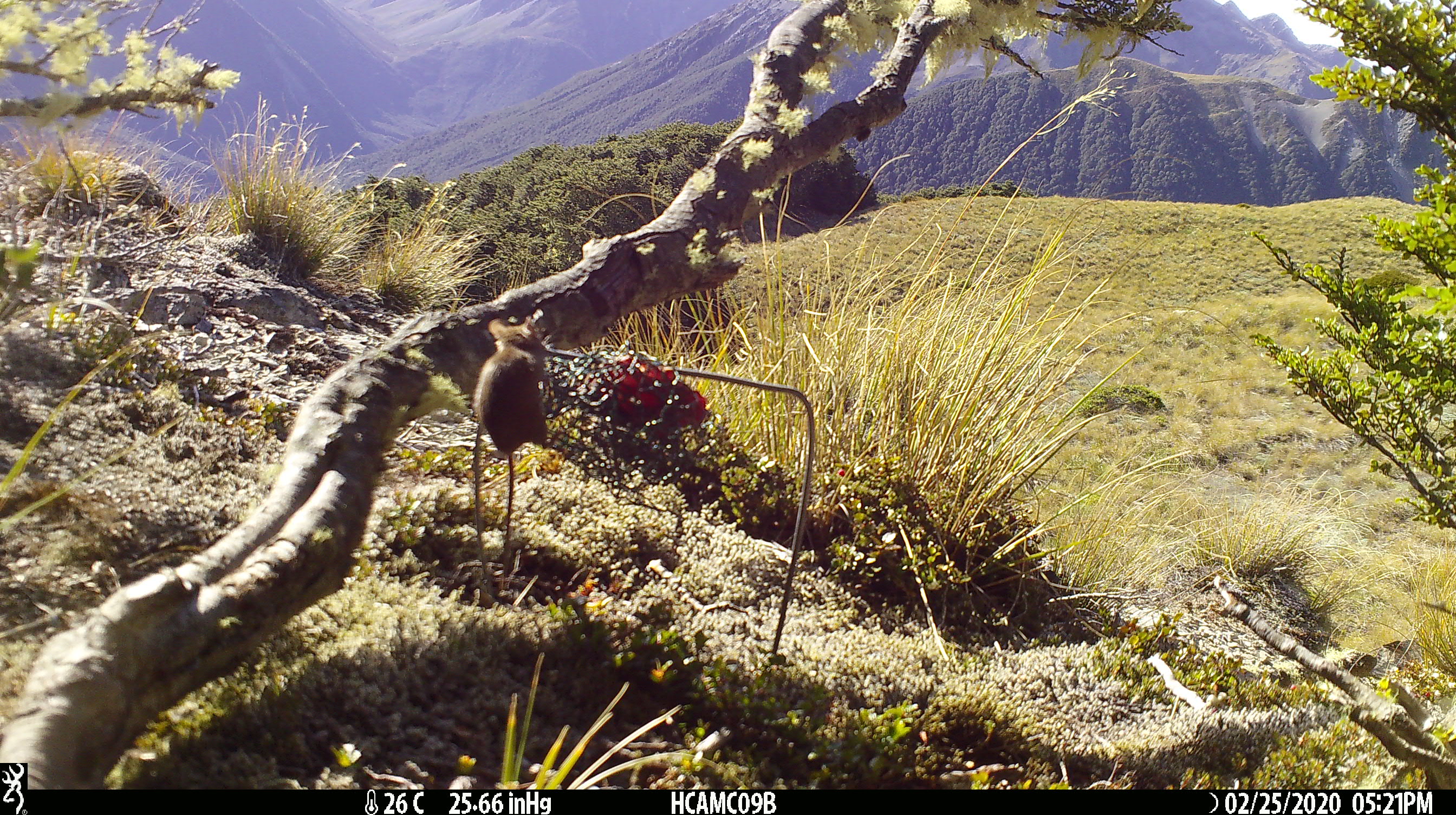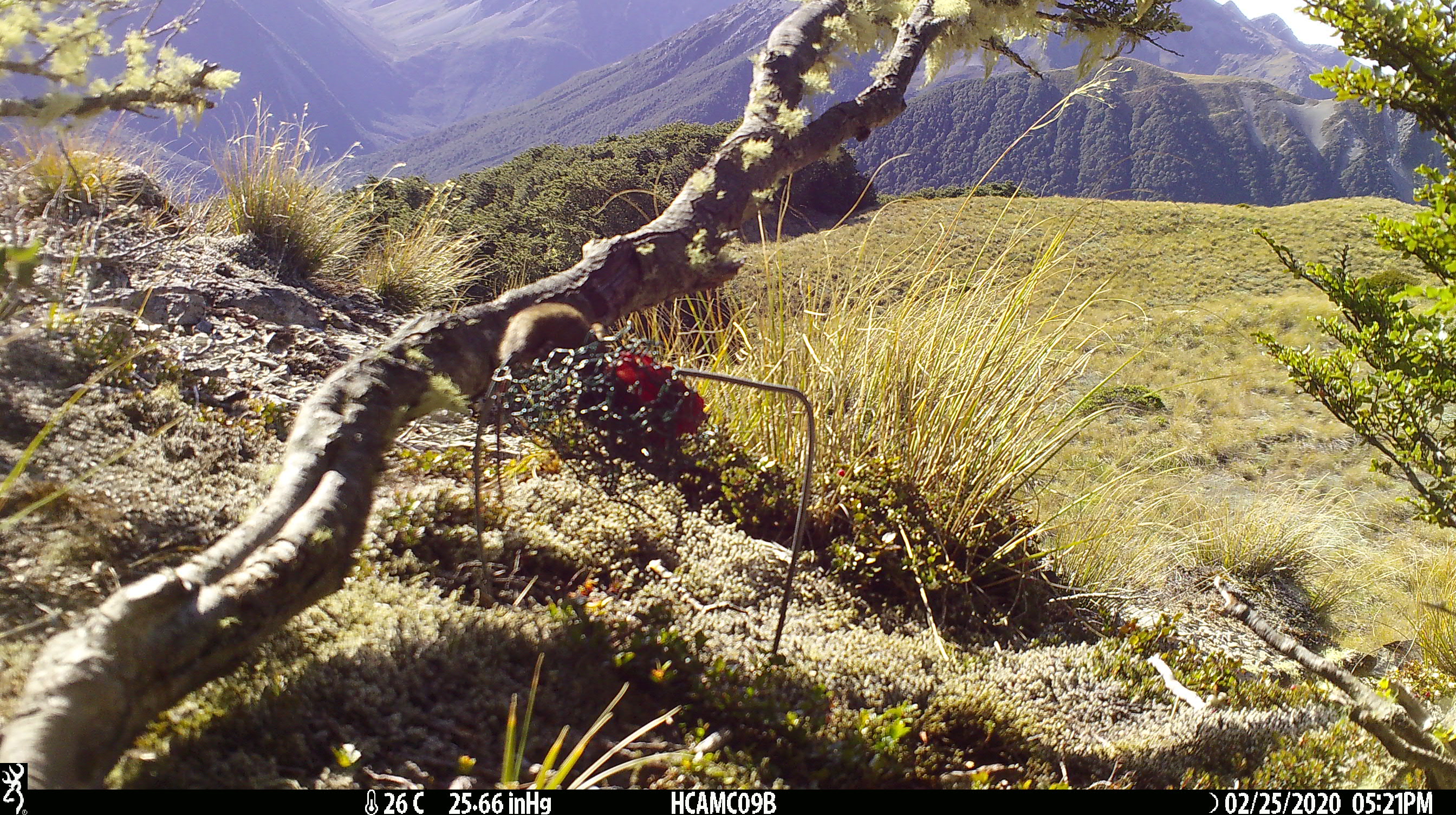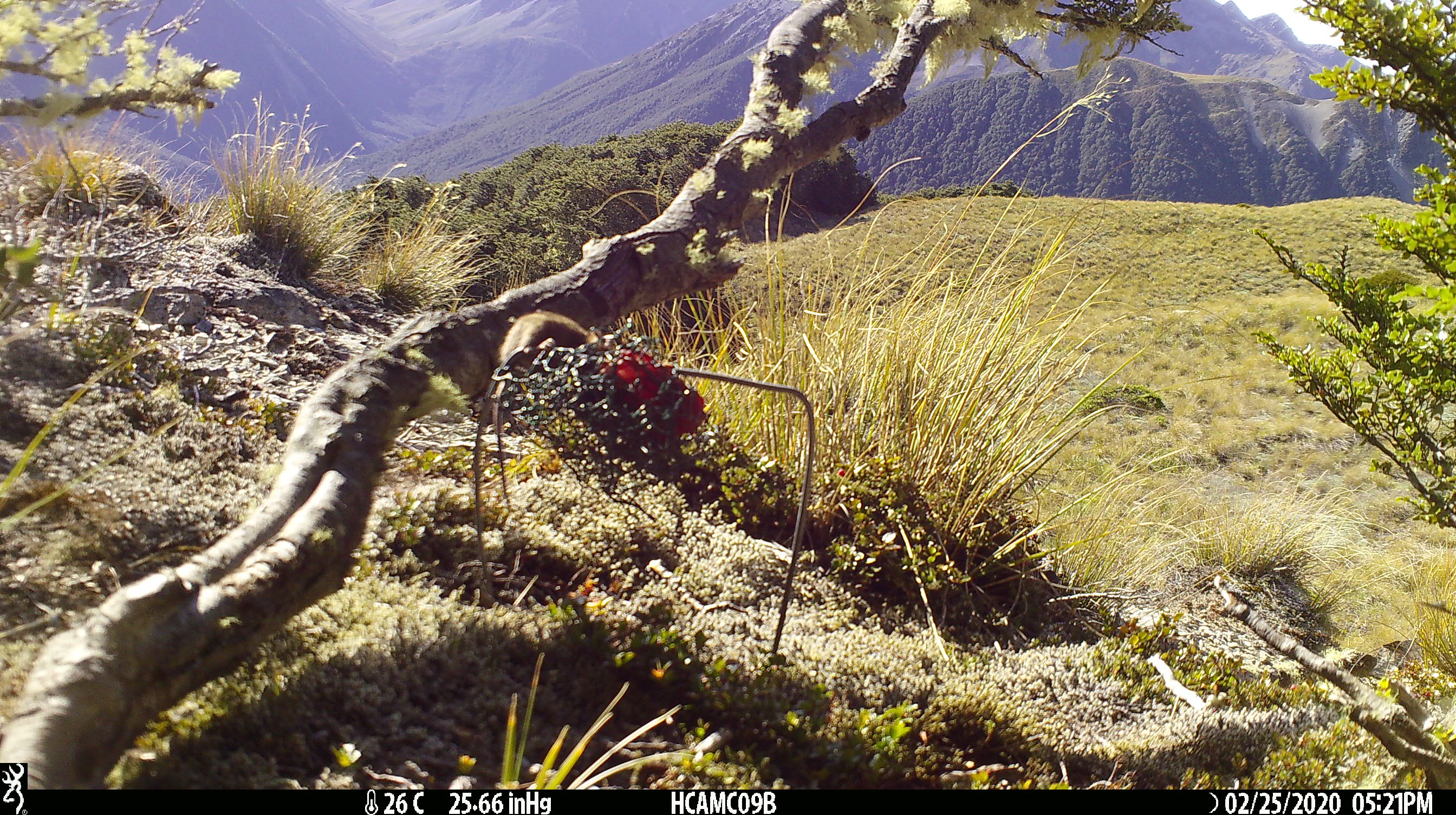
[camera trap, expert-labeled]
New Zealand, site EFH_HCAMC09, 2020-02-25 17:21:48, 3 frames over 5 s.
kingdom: Animalia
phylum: Chordata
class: Mammalia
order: Rodentia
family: Muridae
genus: Mus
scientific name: Mus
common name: mouse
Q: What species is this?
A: Mouse (Mus).